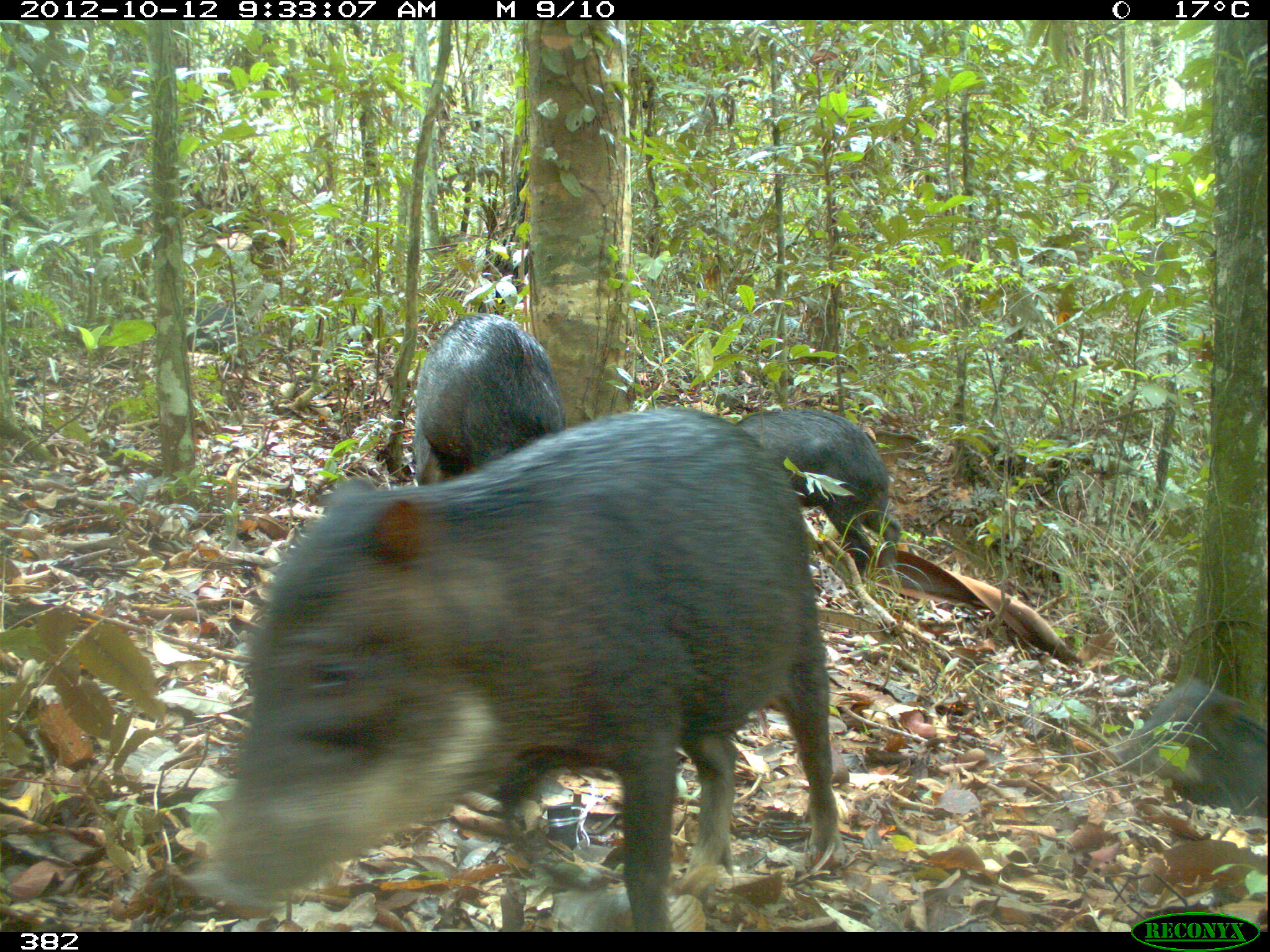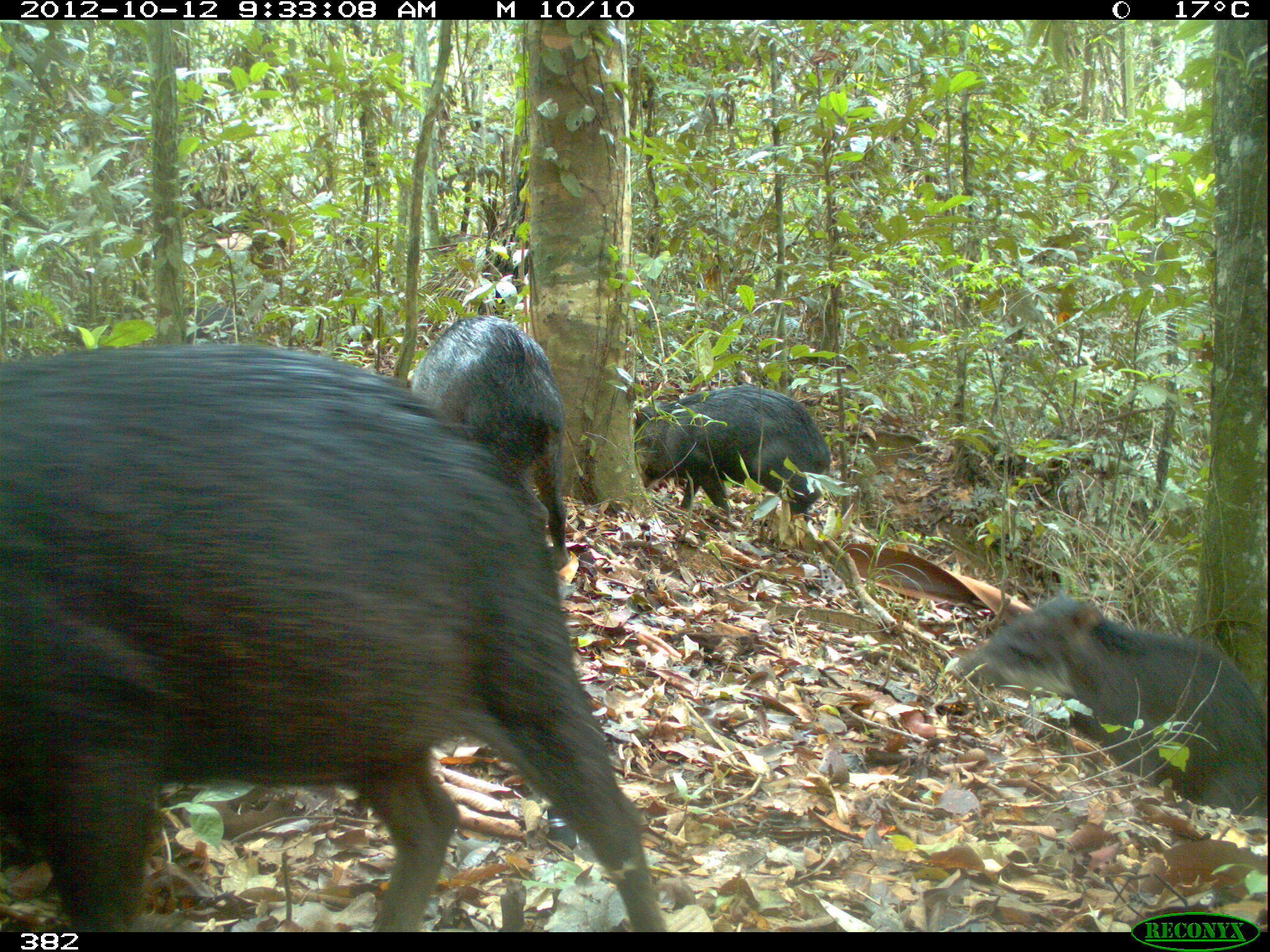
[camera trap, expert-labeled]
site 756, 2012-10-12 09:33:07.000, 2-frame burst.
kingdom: Animalia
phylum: Chordata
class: Mammalia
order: Artiodactyla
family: Tayassuidae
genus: Tayassu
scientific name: Tayassu pecari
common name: white-lipped peccary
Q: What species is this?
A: Tayassu pecari (white-lipped peccary).